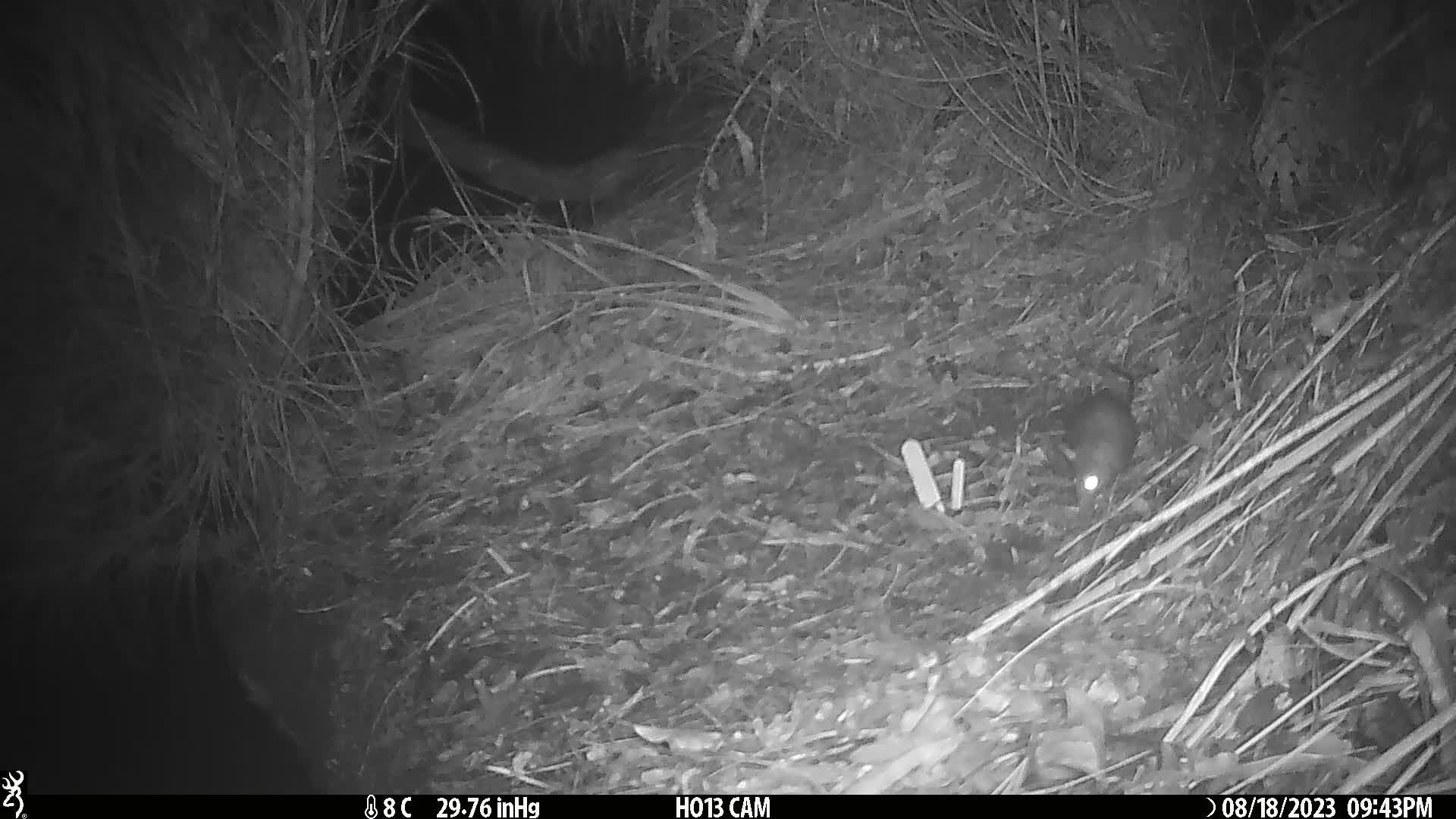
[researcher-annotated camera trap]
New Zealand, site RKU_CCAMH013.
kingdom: Animalia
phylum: Chordata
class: Mammalia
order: Rodentia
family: Muridae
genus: Rattus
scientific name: Rattus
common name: rat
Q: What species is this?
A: Rat (Rattus).